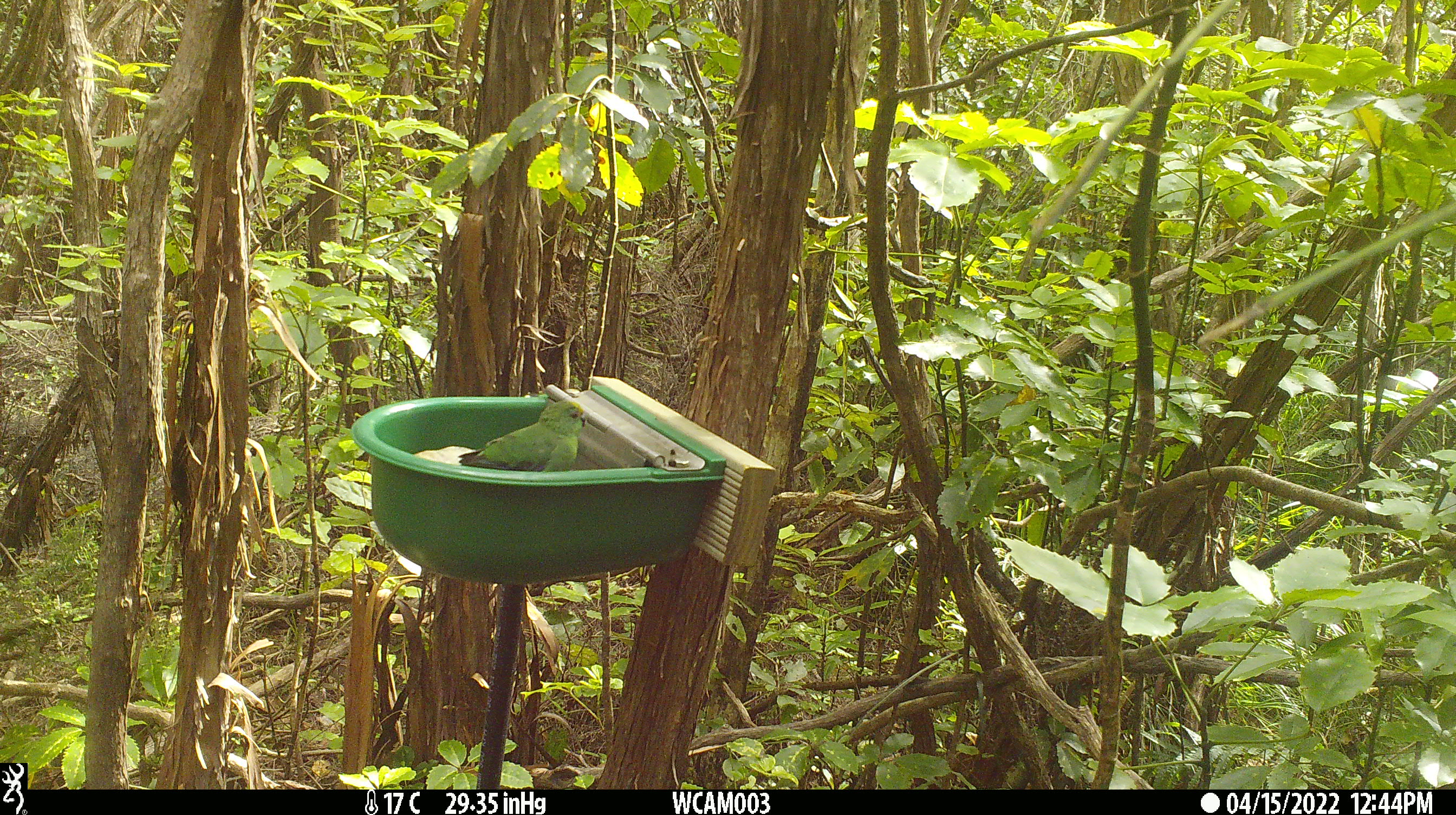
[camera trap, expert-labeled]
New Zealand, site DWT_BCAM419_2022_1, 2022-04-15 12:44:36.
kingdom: Animalia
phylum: Chordata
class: Aves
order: Psittaciformes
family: Psittaculidae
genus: Cyanoramphus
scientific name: Cyanoramphus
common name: parakeet